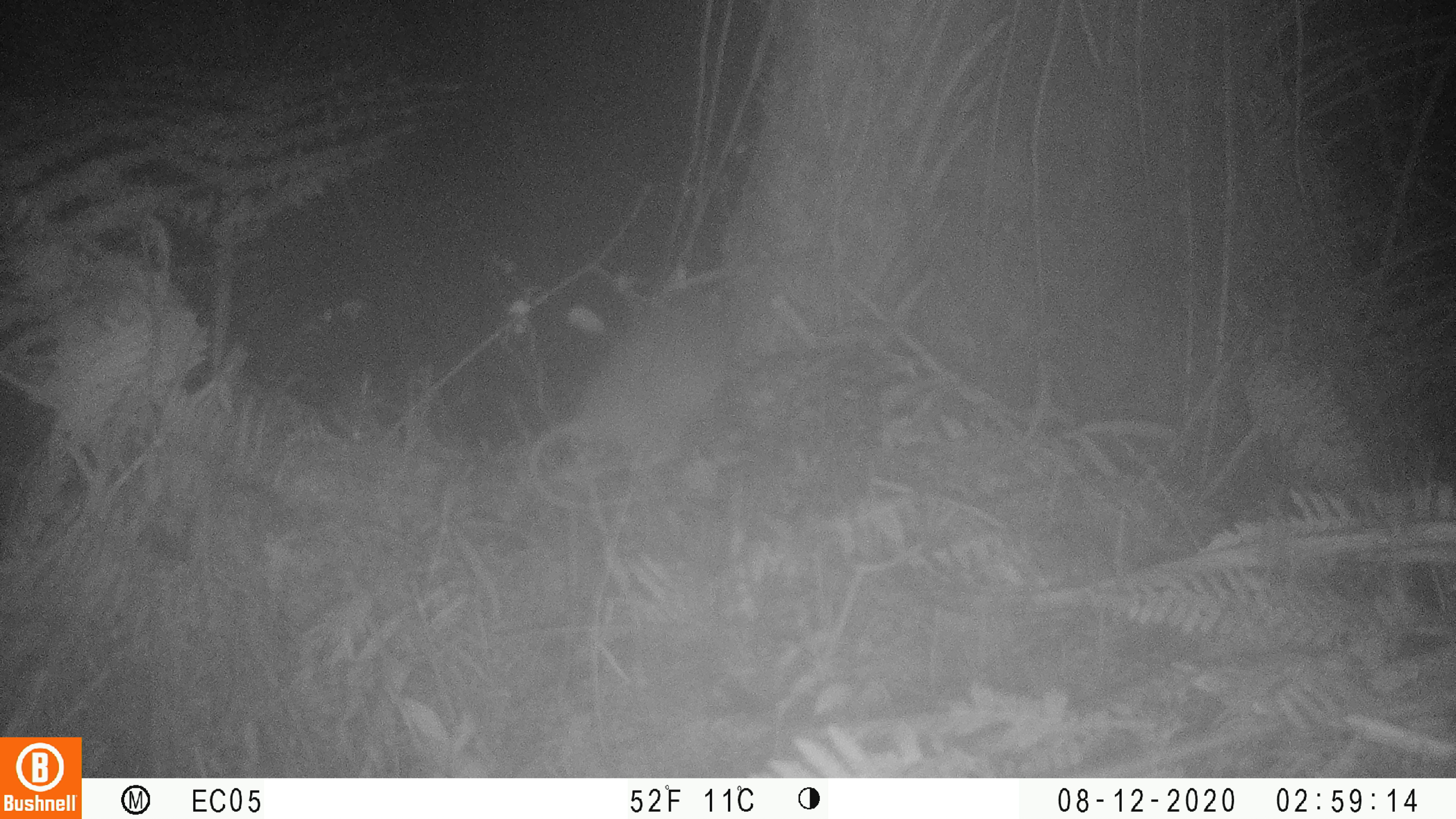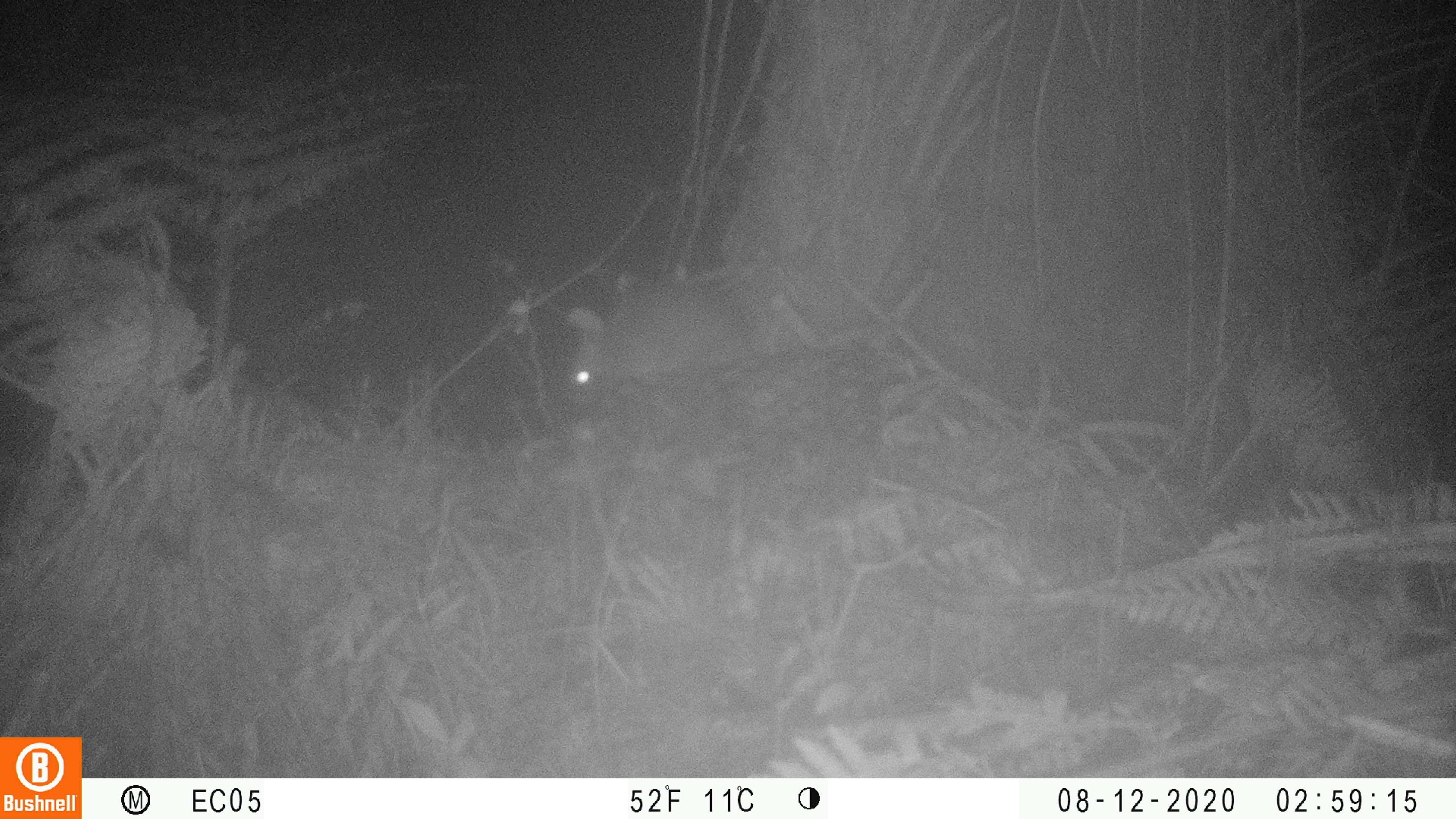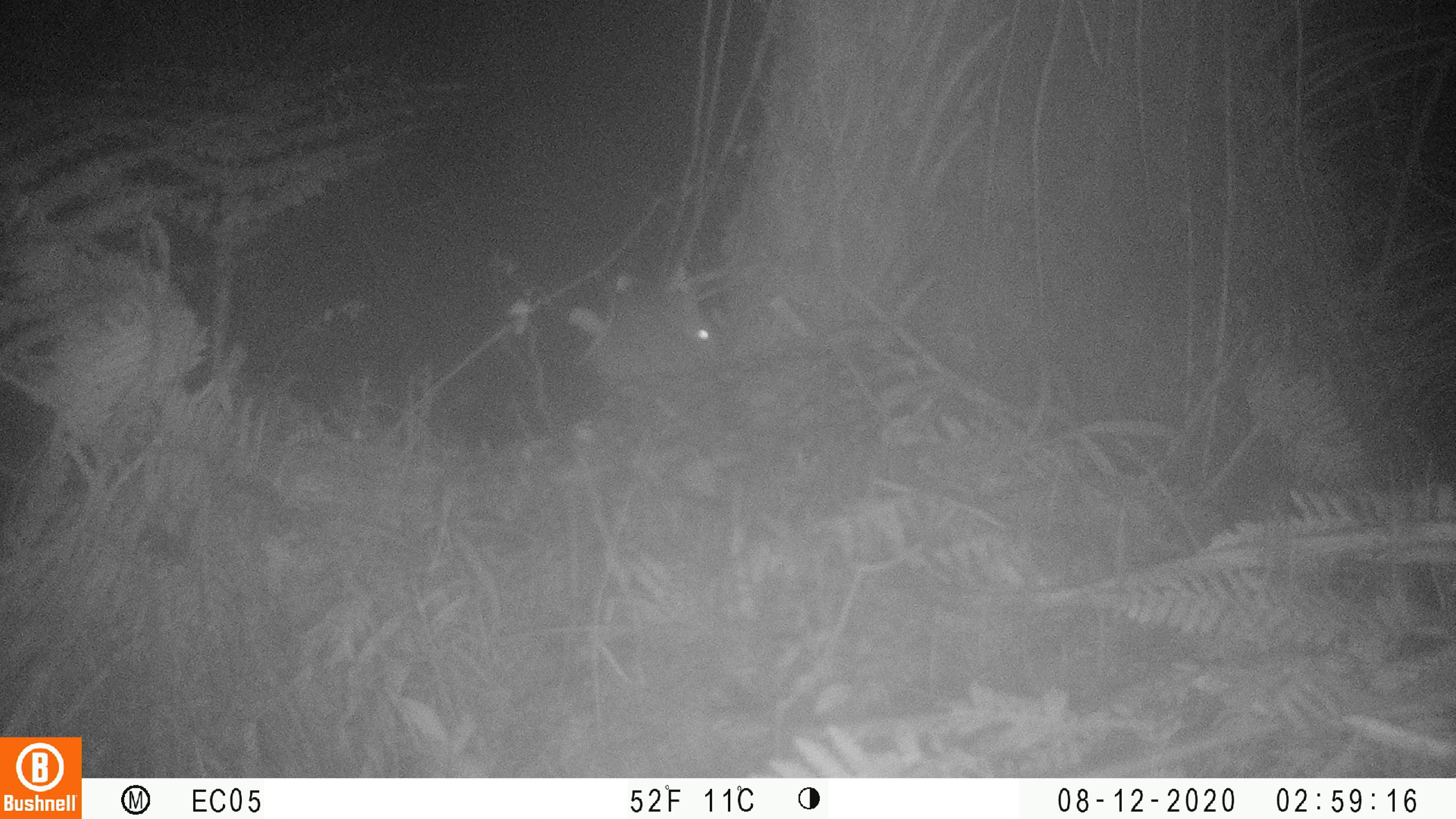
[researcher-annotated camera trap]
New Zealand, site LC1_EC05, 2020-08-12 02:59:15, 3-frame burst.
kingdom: Animalia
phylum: Chordata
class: Mammalia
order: Rodentia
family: Muridae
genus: Rattus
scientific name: Rattus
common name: rat